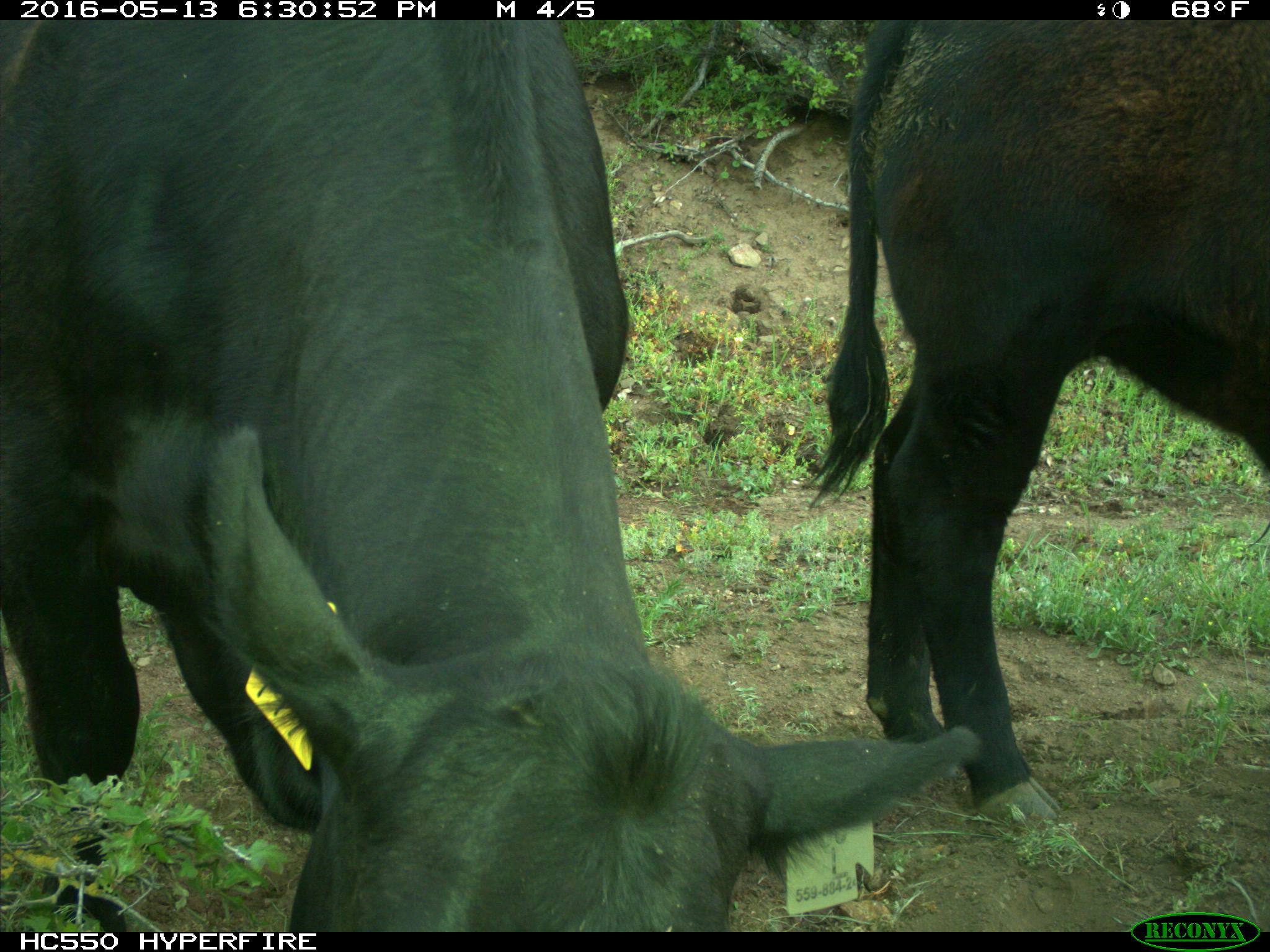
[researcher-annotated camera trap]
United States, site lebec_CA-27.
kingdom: Animalia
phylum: Chordata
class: Mammalia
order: Artiodactyla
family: Bovidae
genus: Bos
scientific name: Bos taurus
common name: domestic cow